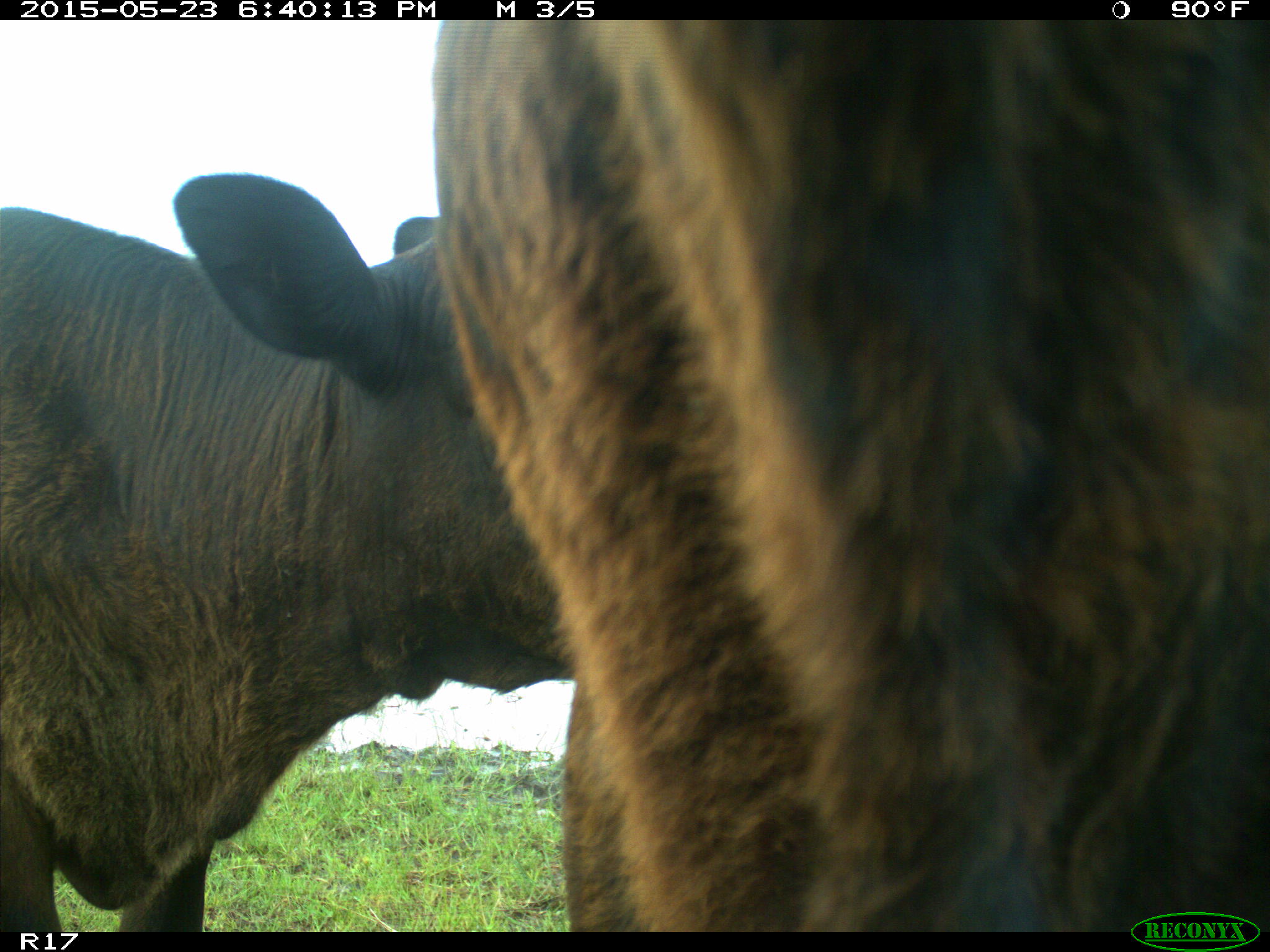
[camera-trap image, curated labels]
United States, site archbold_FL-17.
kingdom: Animalia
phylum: Chordata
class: Mammalia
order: Artiodactyla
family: Bovidae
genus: Bos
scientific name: Bos taurus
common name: domestic cow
Bos taurus (domestic cow).